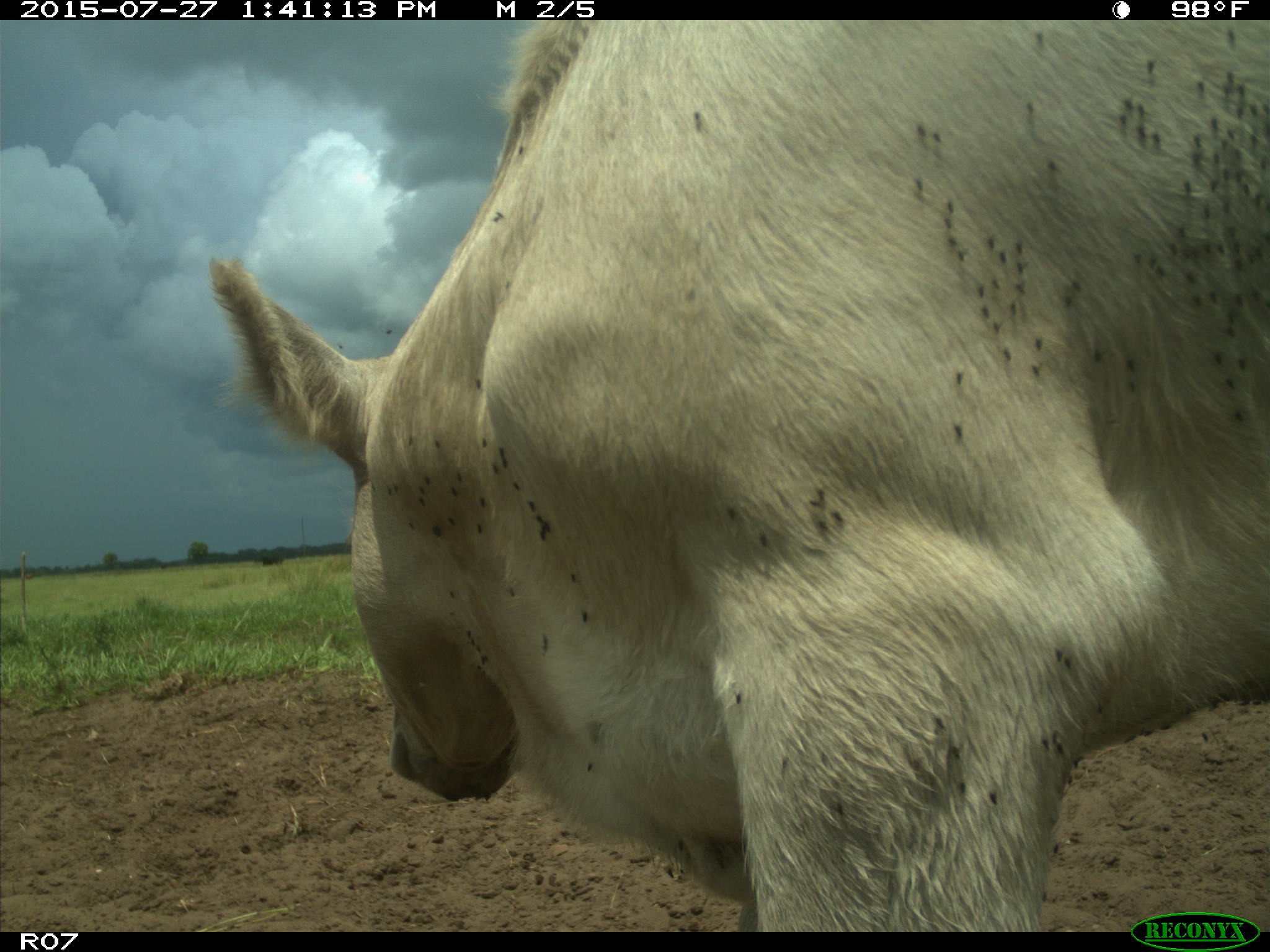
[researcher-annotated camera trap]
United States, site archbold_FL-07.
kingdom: Animalia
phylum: Chordata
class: Mammalia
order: Artiodactyla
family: Bovidae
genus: Bos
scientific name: Bos taurus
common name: domestic cow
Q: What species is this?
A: Bos taurus (domestic cow).